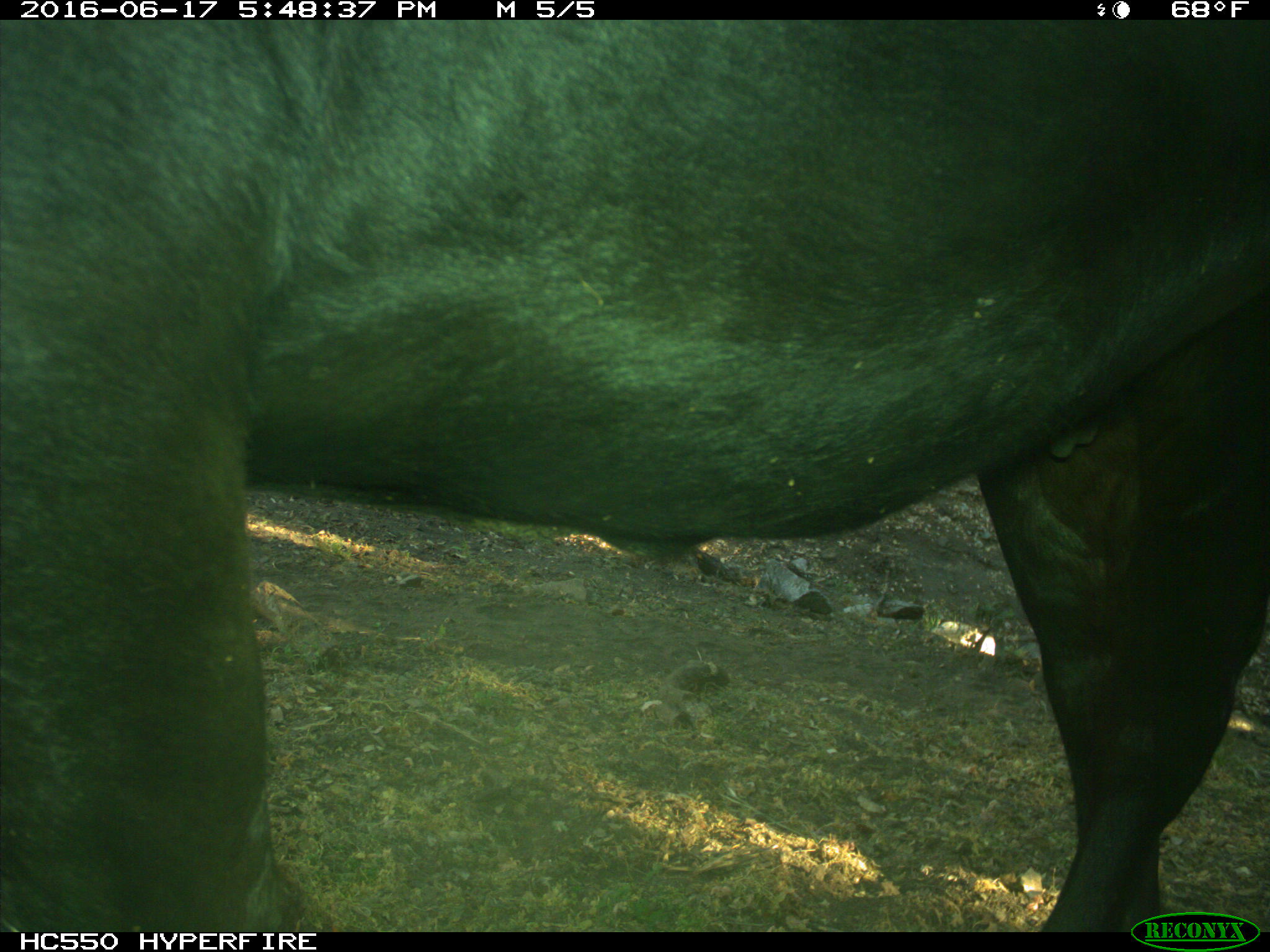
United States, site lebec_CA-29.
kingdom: Animalia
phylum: Chordata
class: Mammalia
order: Artiodactyla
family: Bovidae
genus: Bos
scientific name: Bos taurus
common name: domestic cow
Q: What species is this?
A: Bos taurus (domestic cow).